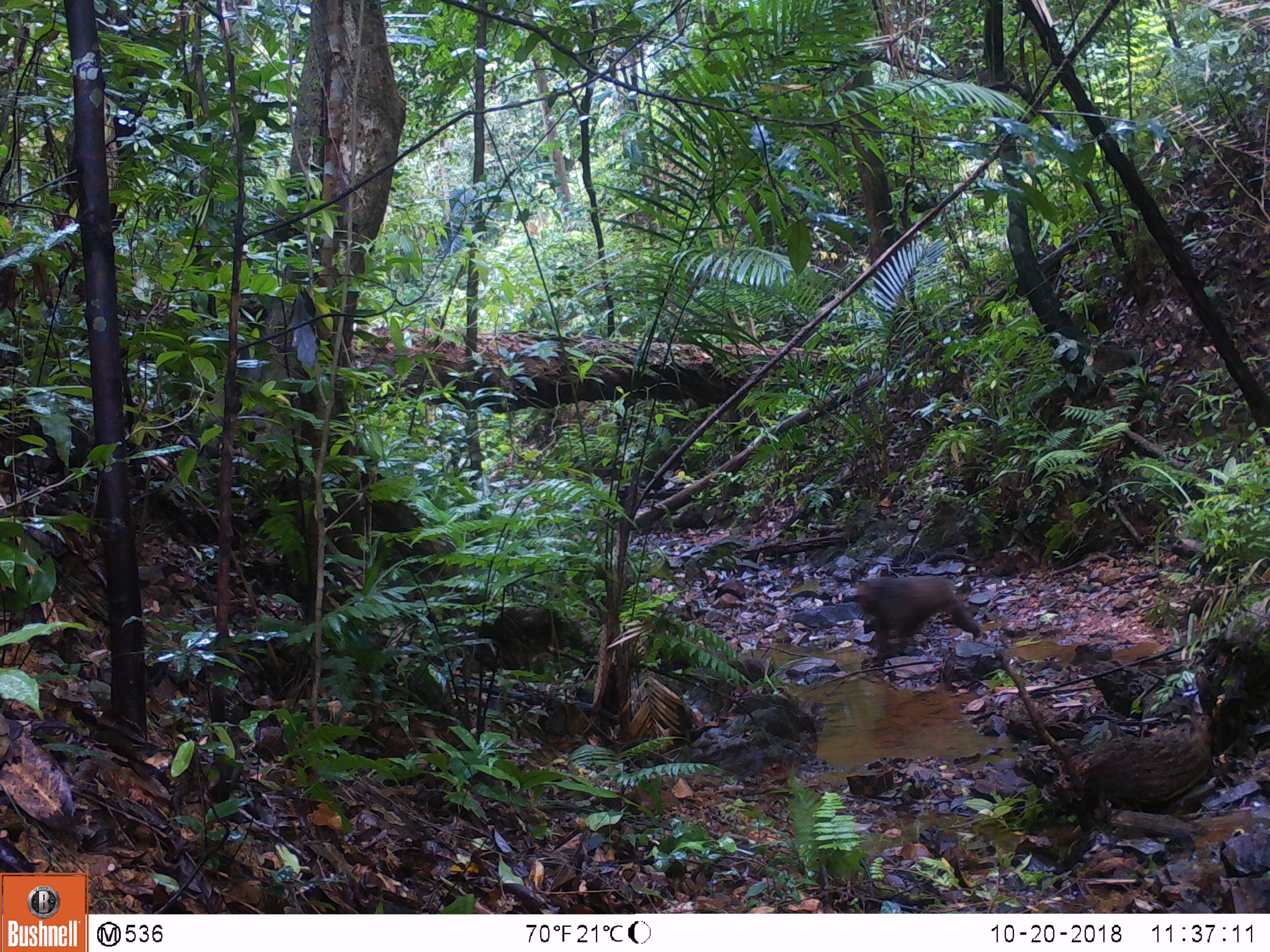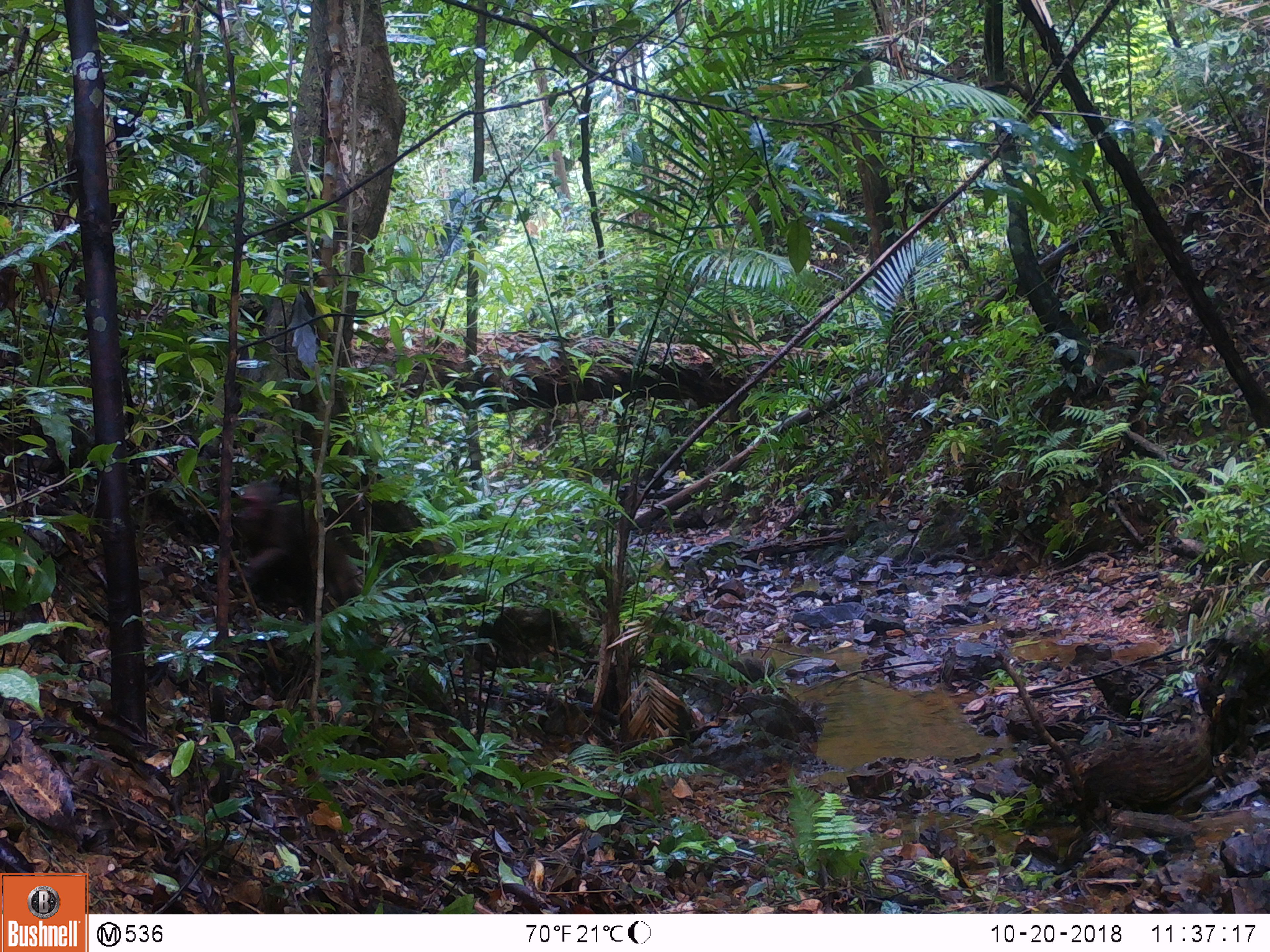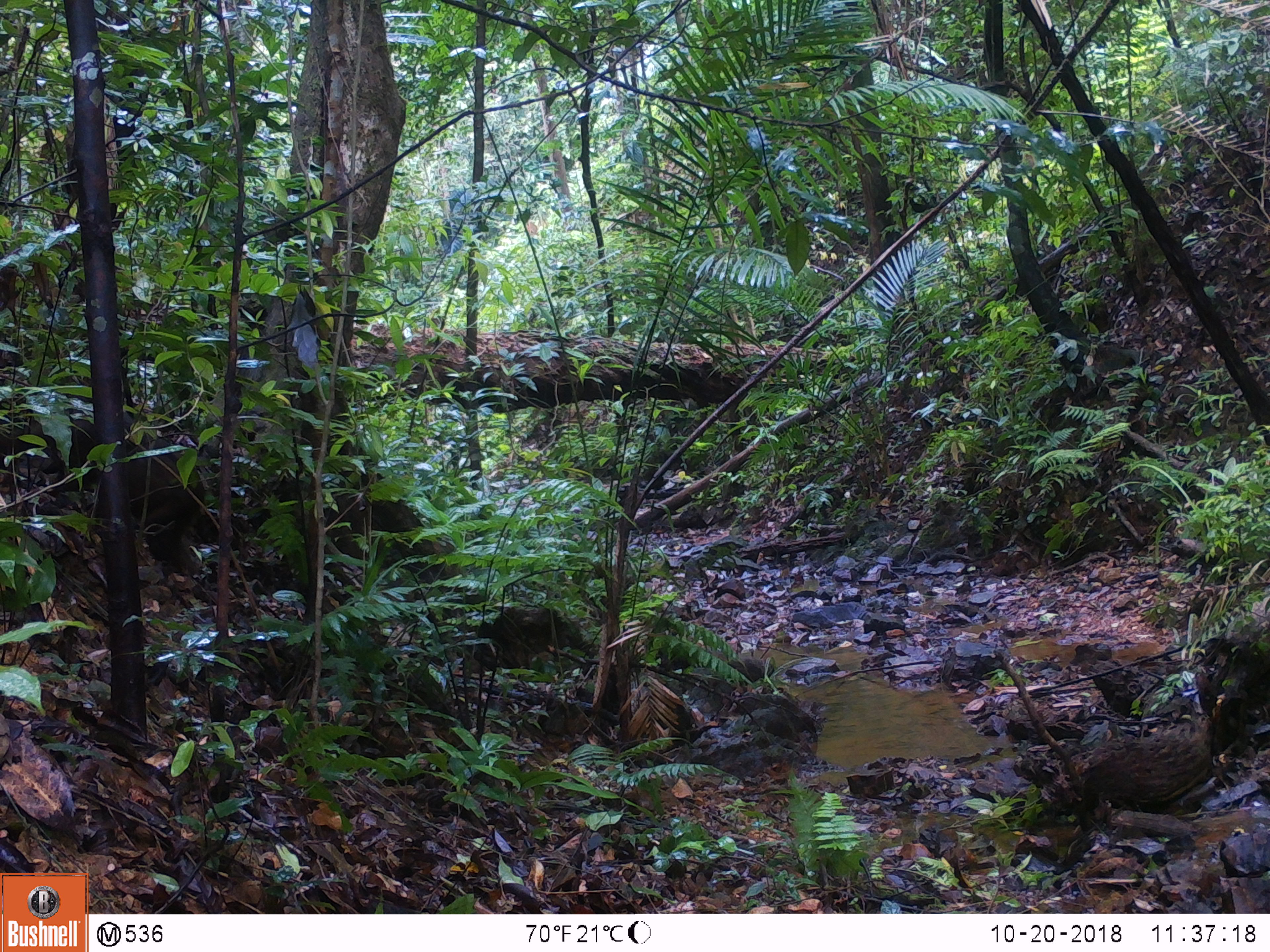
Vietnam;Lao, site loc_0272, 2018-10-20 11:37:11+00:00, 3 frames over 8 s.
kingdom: Animalia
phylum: Chordata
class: Mammalia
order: Primates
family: Cercopithecidae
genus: Macaca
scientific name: Macaca arctoides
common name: stump-tailed macaque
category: stump tailed macaque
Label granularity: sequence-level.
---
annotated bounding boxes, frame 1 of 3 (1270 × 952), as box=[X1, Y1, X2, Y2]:
stump tailed macaque: box=[853, 575, 981, 668]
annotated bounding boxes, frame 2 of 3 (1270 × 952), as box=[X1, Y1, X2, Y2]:
stump tailed macaque: box=[231, 480, 351, 628]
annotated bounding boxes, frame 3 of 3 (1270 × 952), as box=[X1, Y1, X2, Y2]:
stump tailed macaque: box=[1, 417, 206, 577]